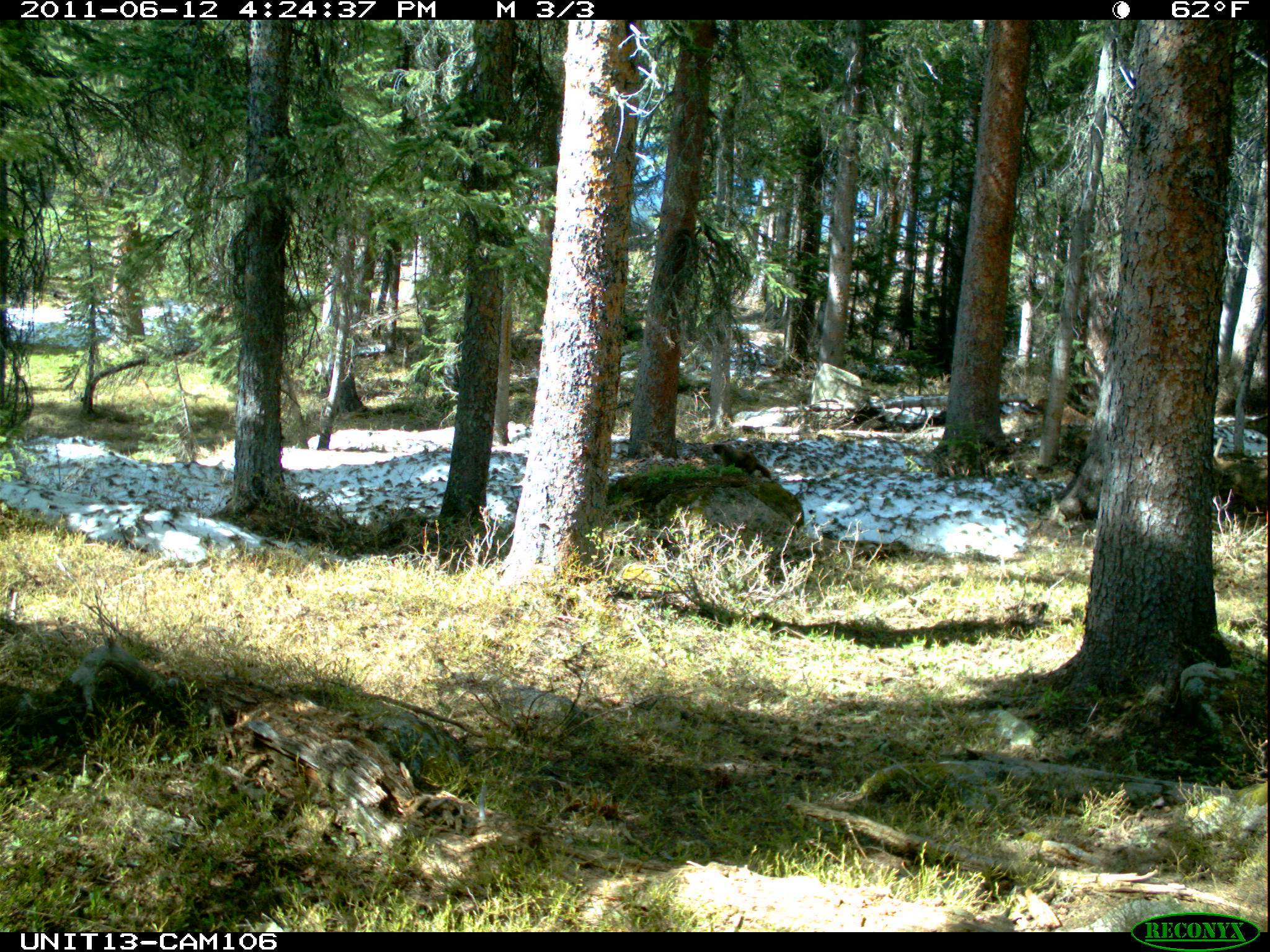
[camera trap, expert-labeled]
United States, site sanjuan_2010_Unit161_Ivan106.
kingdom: Animalia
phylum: Chordata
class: Mammalia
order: Rodentia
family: Sciuridae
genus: Marmota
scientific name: Marmota flaviventris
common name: yellow-bellied marmot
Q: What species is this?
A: Marmota flaviventris (yellow-bellied marmot).